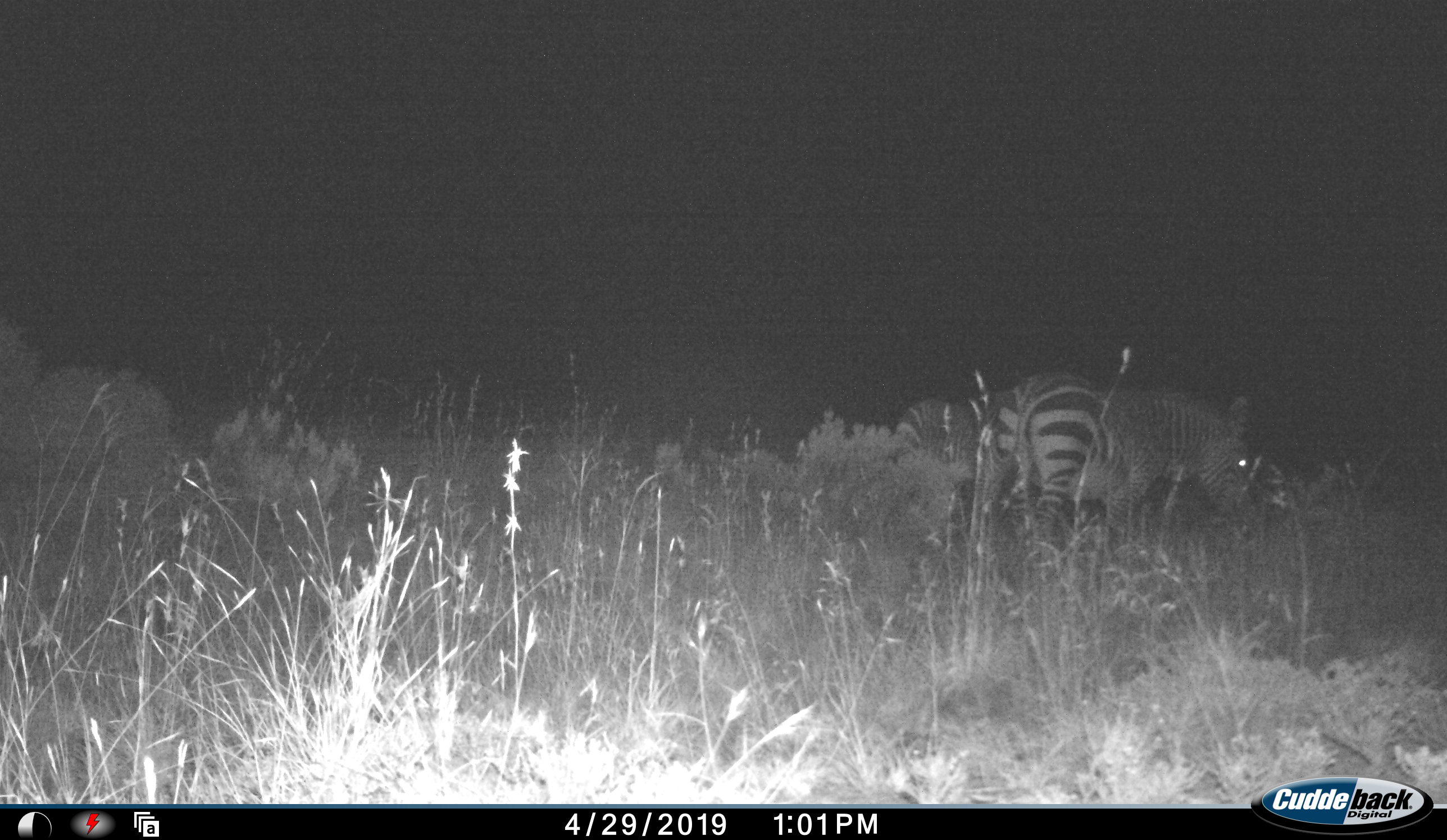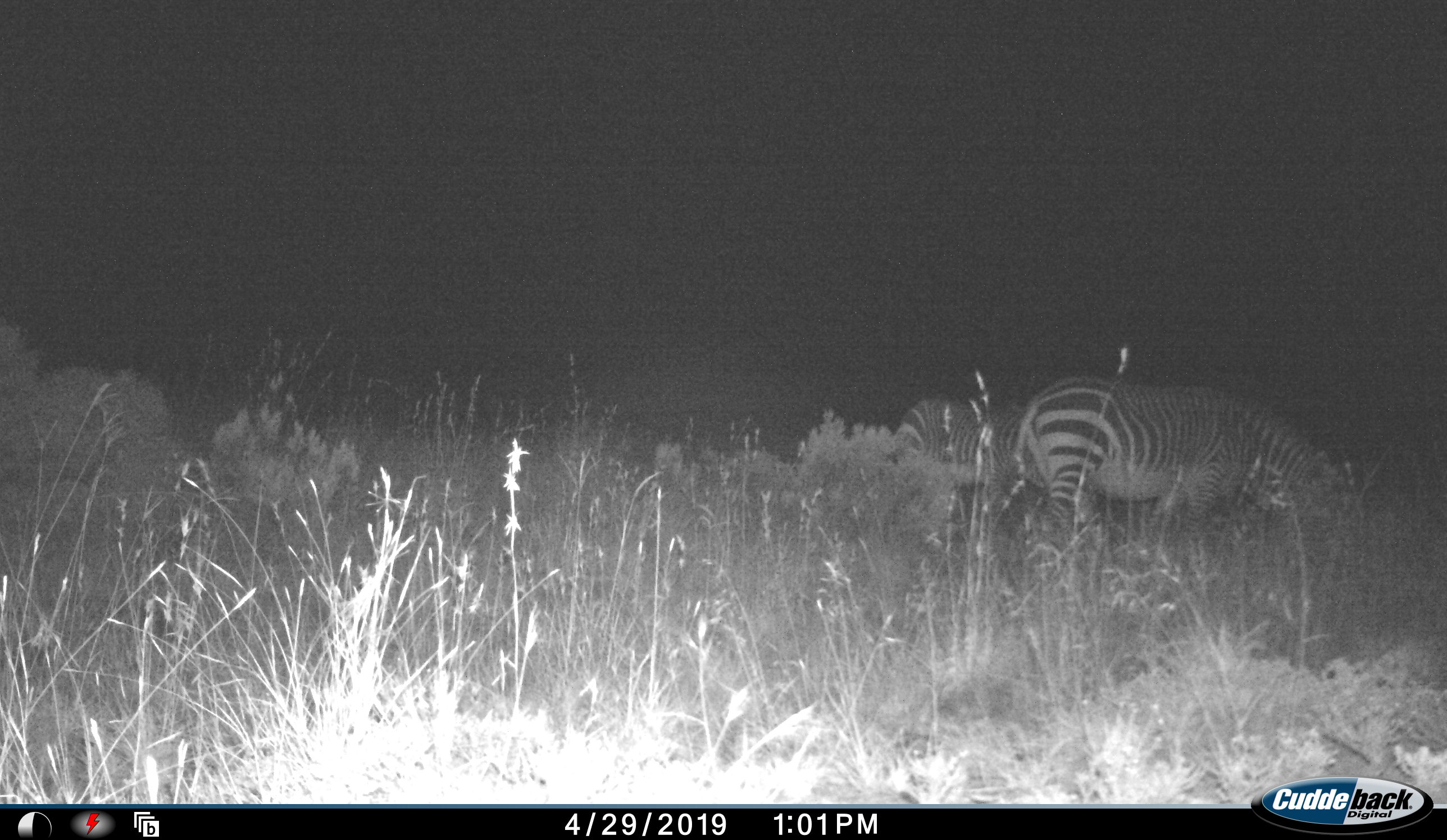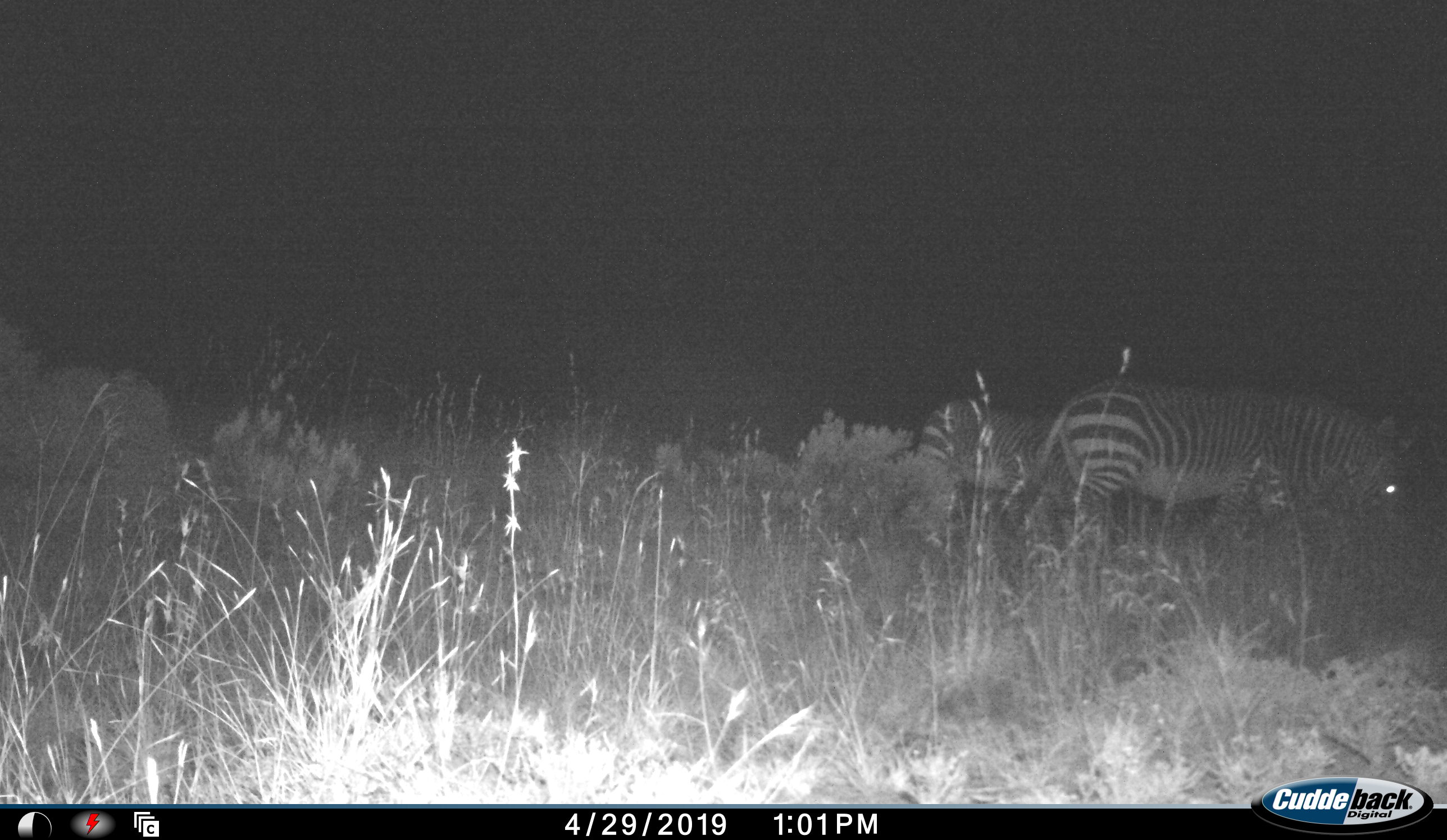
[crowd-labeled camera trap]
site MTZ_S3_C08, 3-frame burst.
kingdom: Animalia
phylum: Chordata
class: Mammalia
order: Perissodactyla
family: Equidae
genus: Equus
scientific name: Equus zebra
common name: mountain zebra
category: zebramountain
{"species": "zebramountain (mountain zebra) (Equus zebra)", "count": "2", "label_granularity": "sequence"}